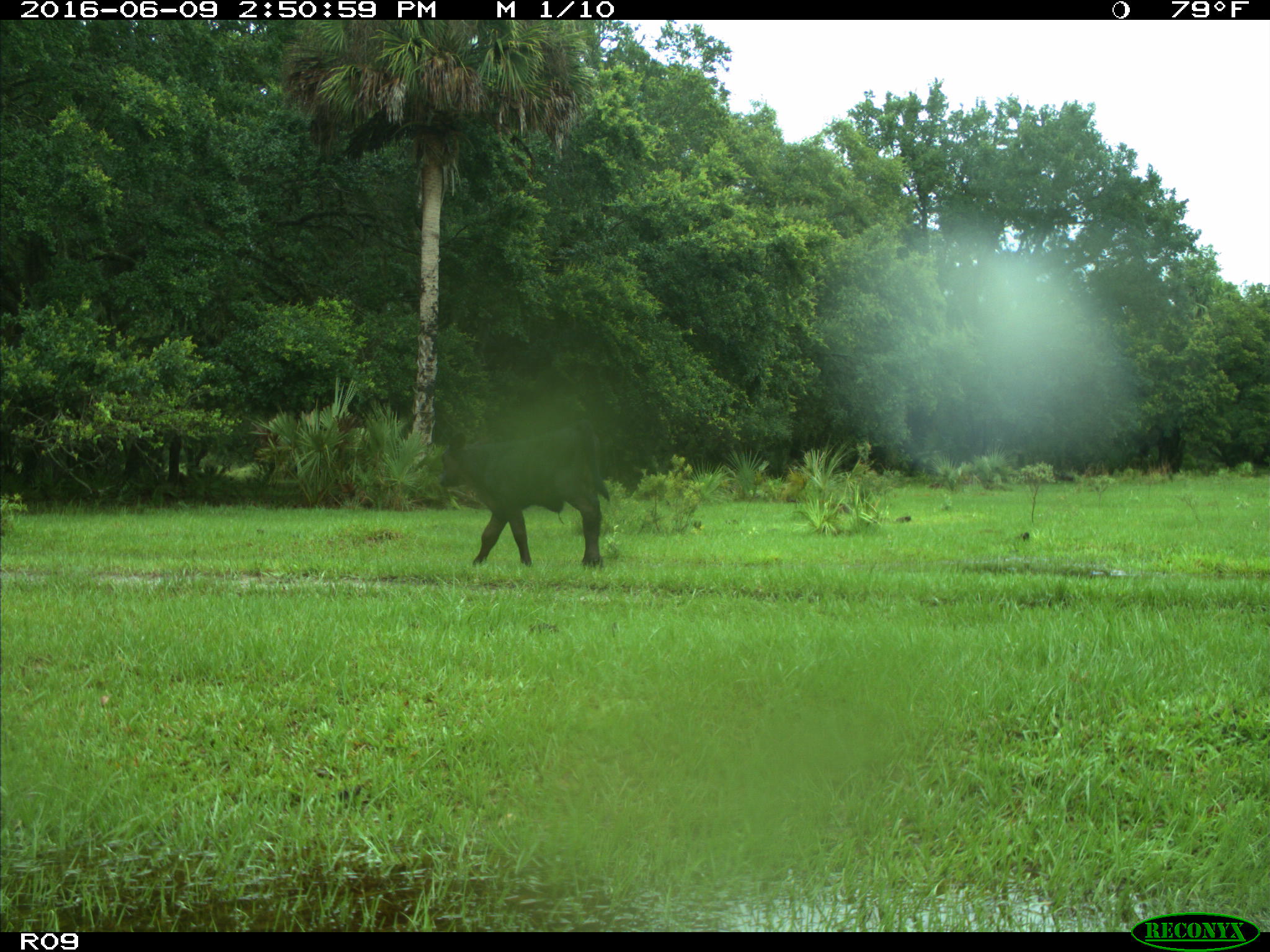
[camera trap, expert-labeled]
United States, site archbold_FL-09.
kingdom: Animalia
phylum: Chordata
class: Mammalia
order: Artiodactyla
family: Bovidae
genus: Bos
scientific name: Bos taurus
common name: domestic cow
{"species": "Bos taurus (domestic cow)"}